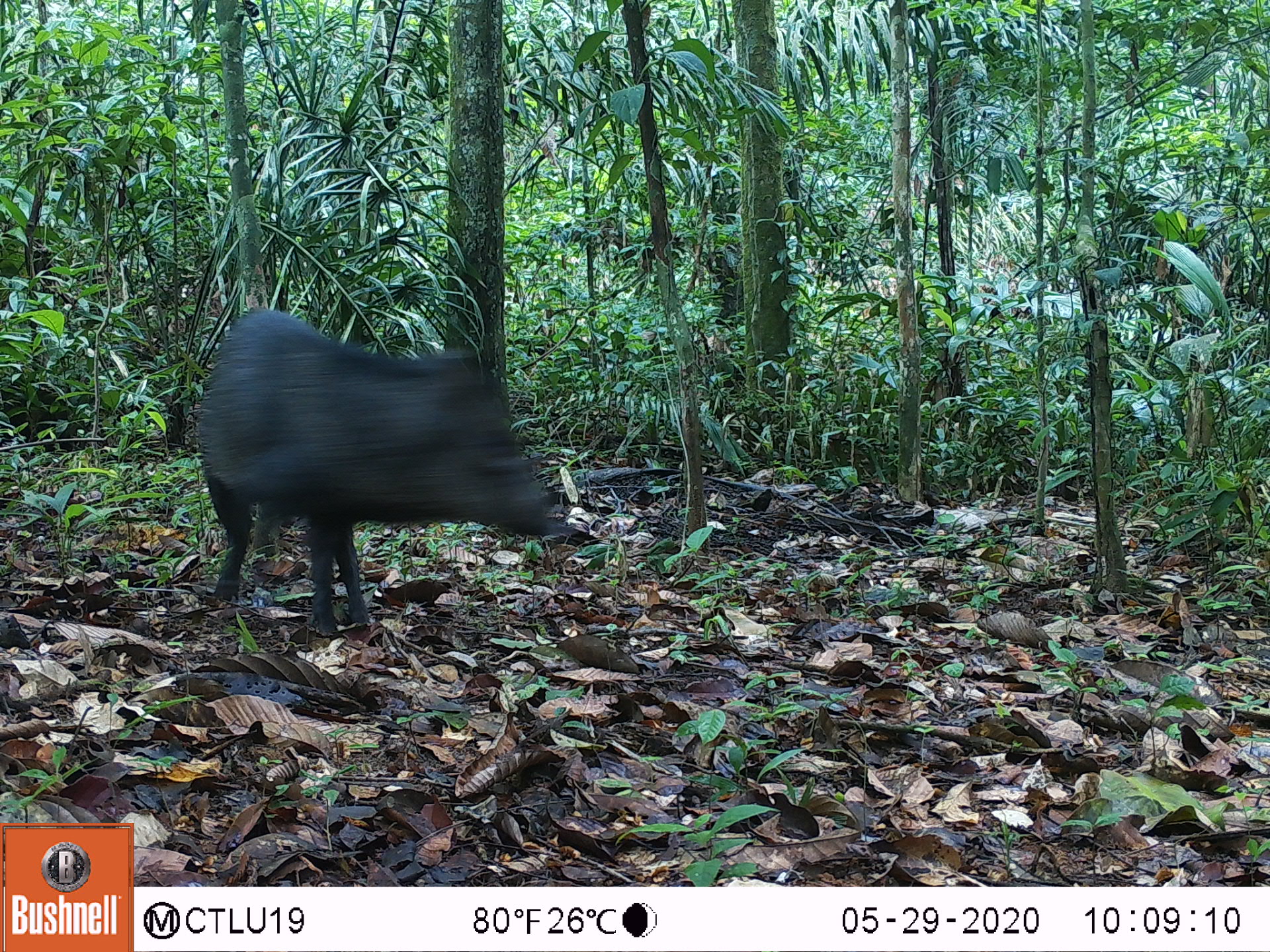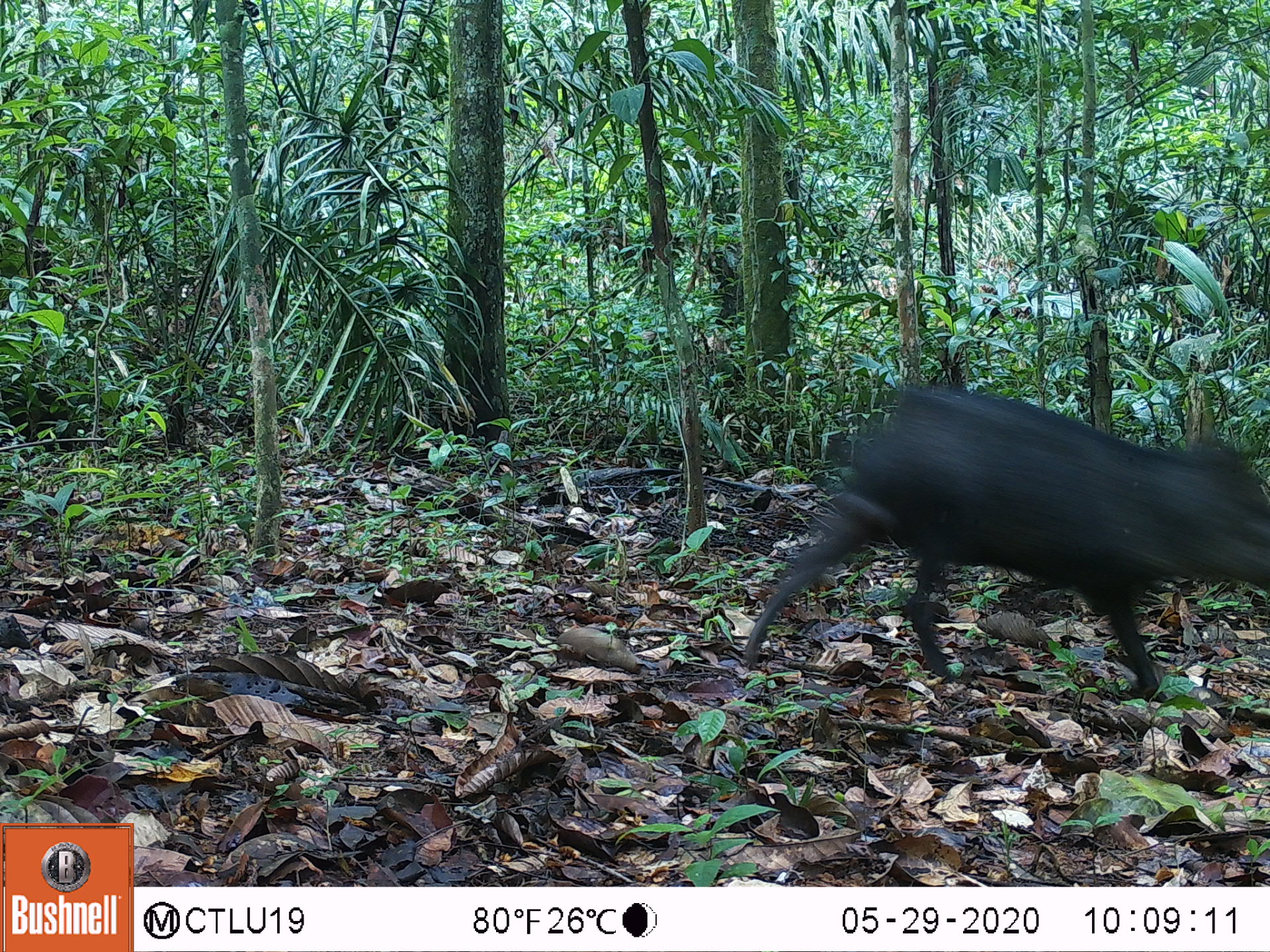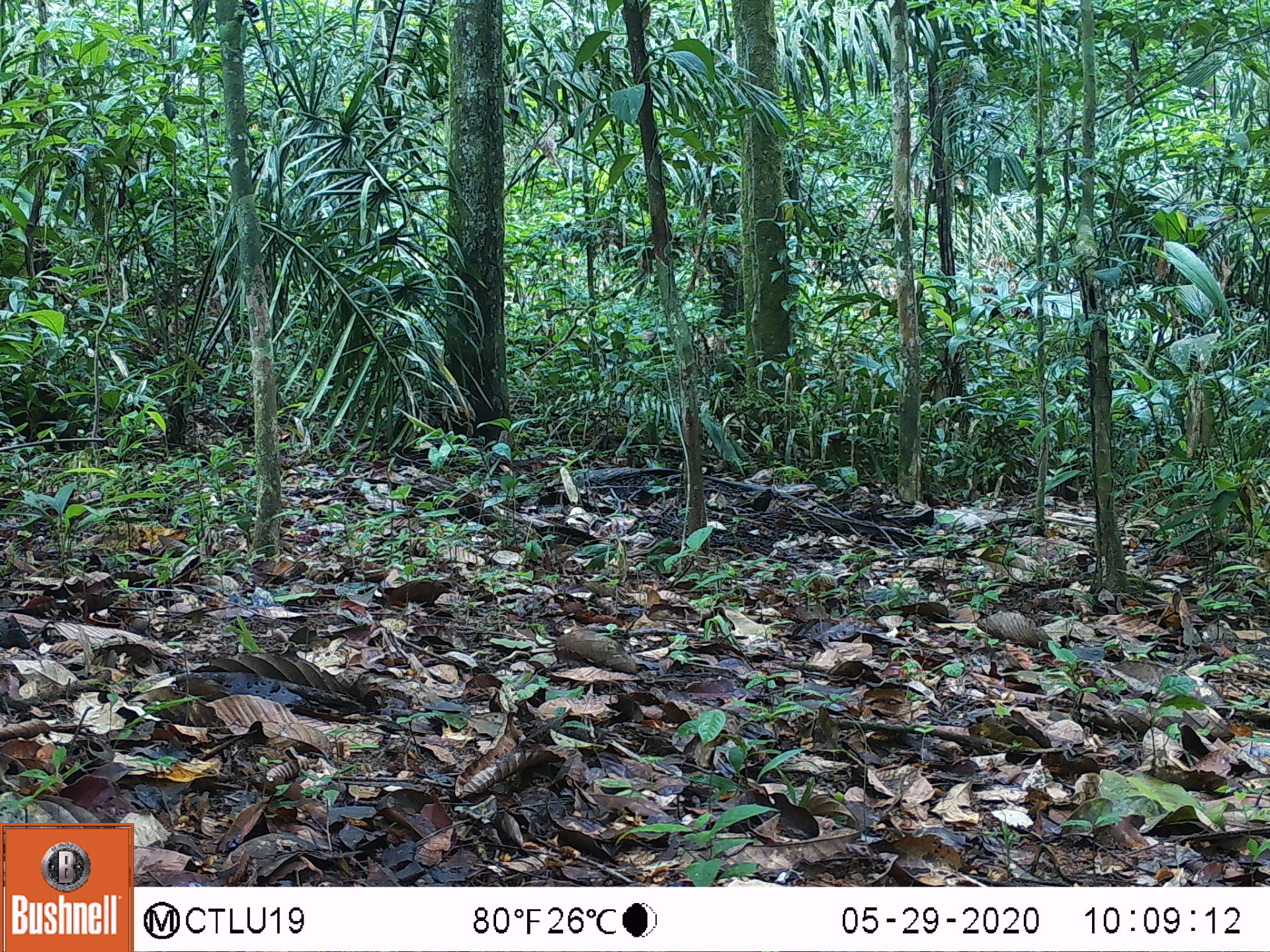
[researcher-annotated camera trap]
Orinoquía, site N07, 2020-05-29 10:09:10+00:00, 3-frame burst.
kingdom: Animalia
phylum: Chordata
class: Mammalia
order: Artiodactyla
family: Tayassuidae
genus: Pecari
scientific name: Pecari tajacu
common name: collared peccary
Collared peccary (Pecari tajacu).